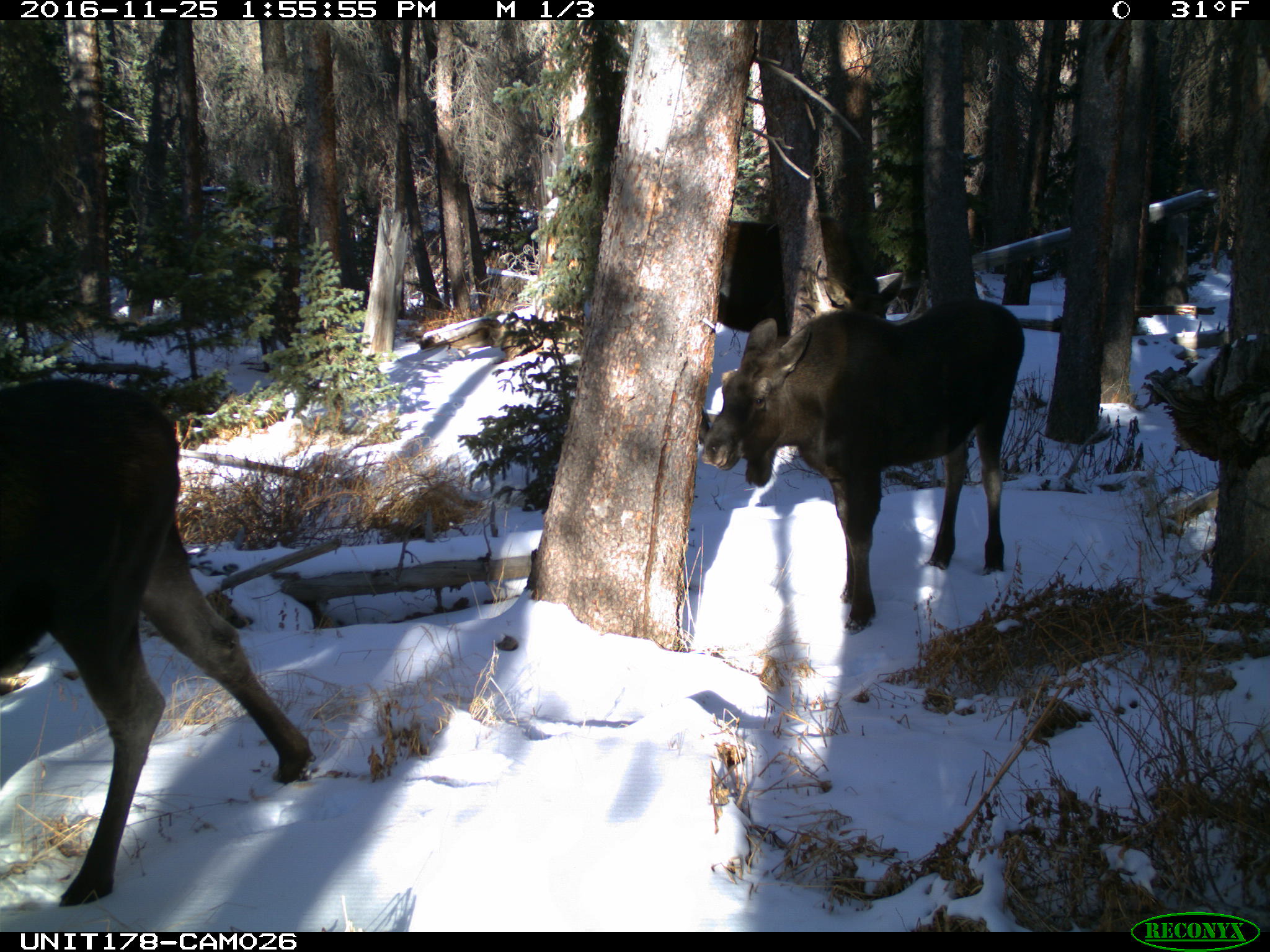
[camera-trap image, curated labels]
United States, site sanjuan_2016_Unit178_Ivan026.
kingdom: Animalia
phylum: Chordata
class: Mammalia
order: Artiodactyla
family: Cervidae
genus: Alces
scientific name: Alces alces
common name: moose